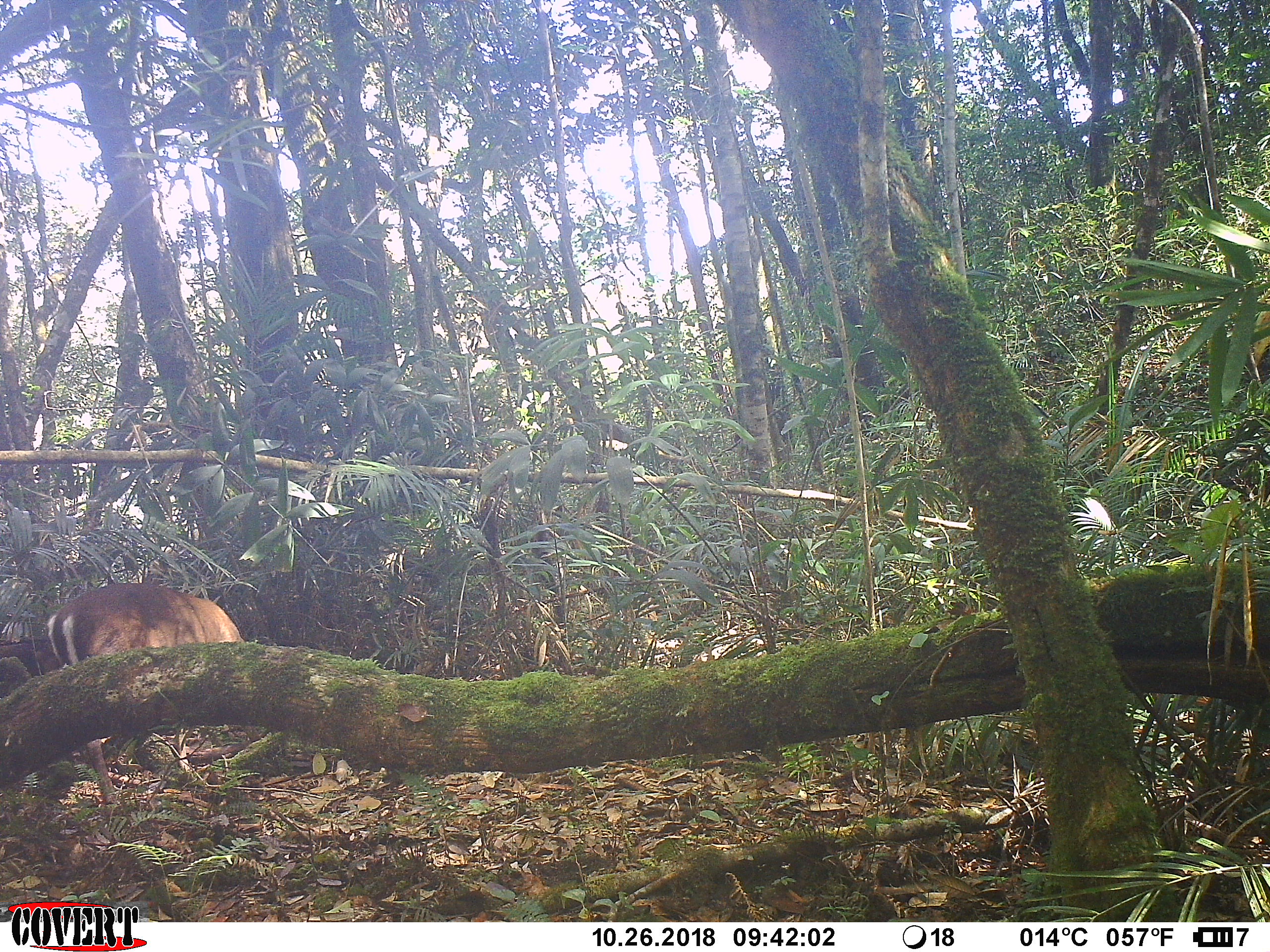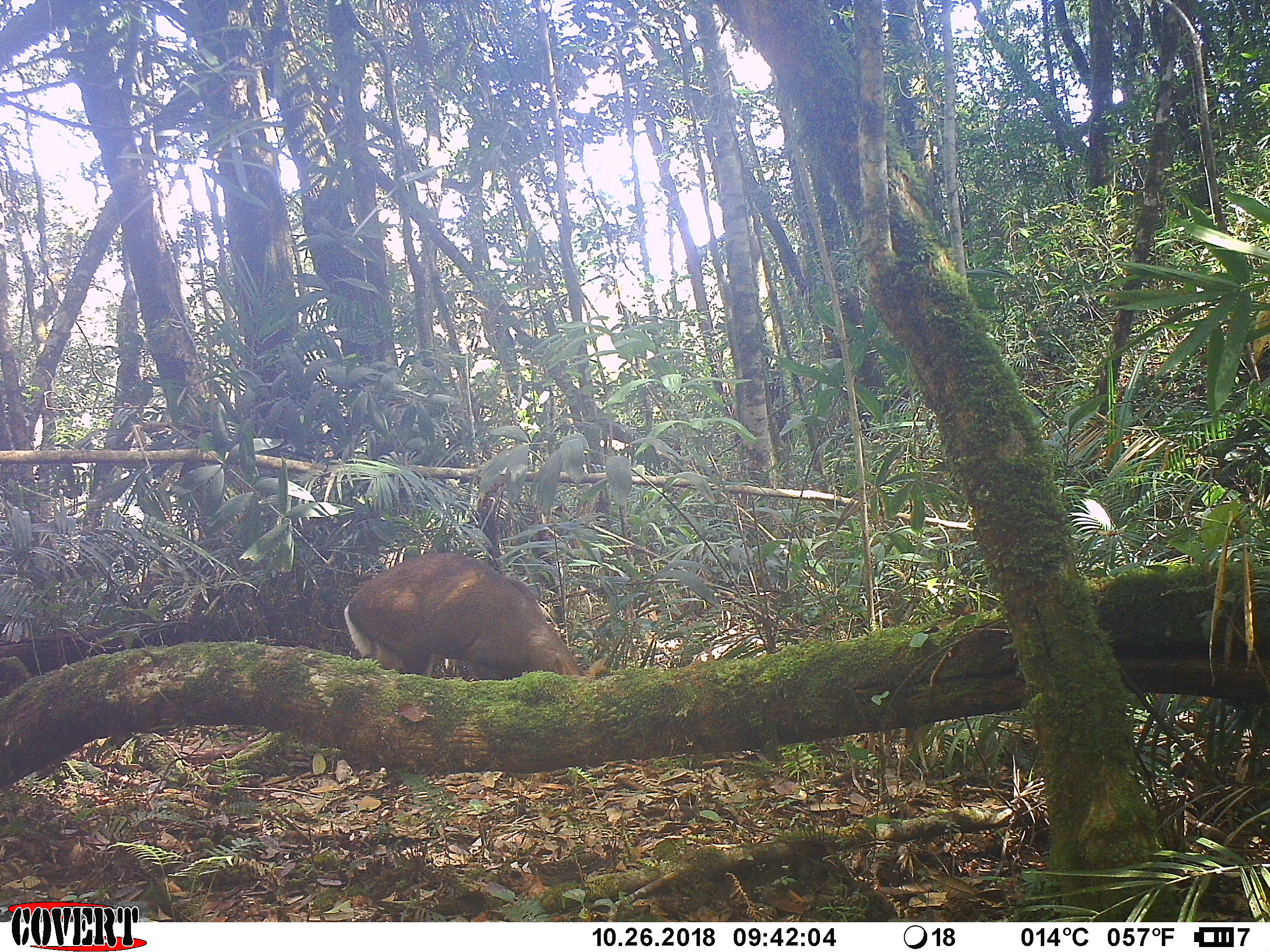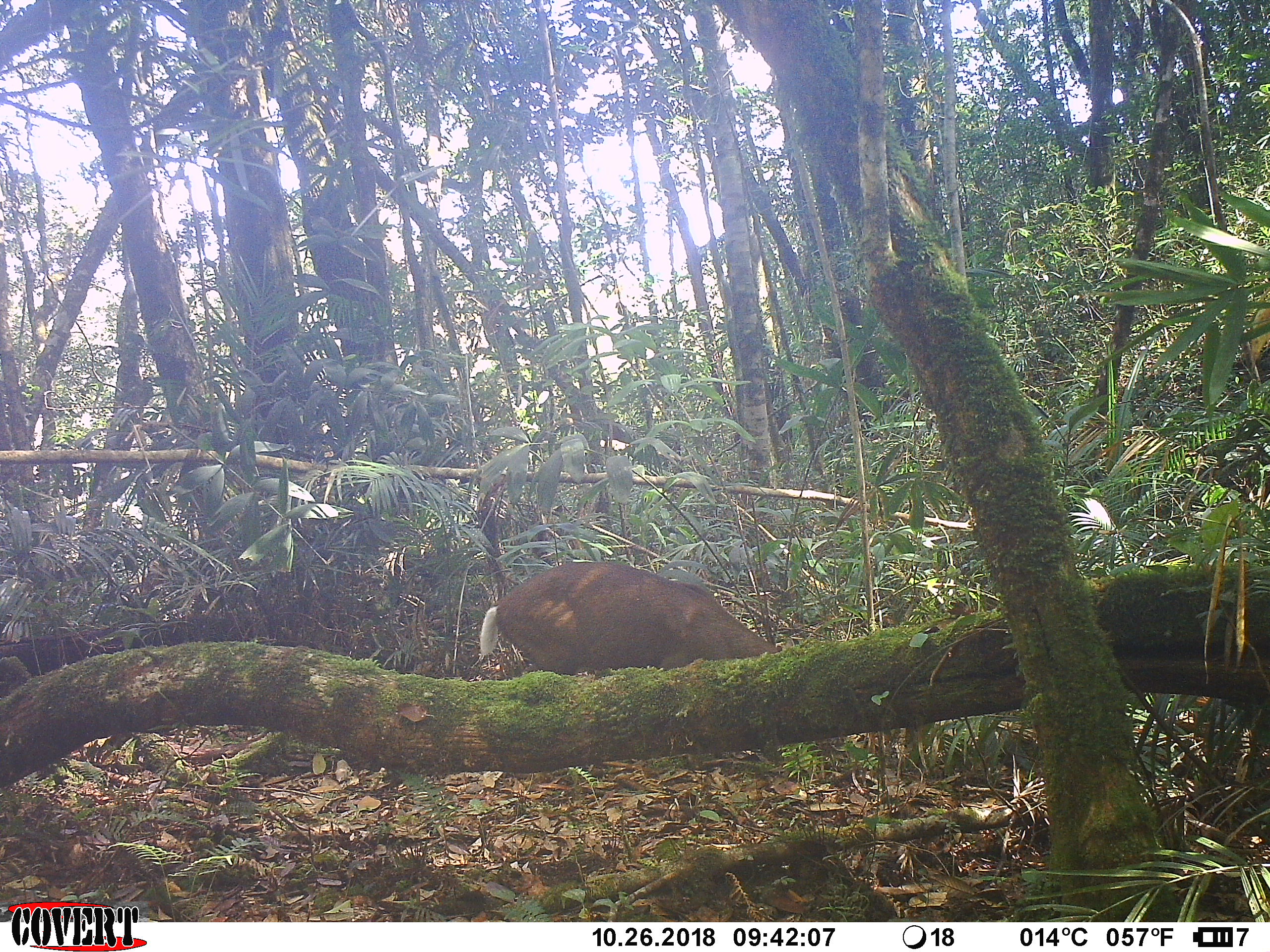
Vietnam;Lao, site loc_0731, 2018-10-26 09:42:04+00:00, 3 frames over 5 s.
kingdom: Animalia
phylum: Chordata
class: Mammalia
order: Artiodactyla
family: Cervidae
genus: Muntiacus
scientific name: Muntiacus rooseveltorum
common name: roosevelt's muntjac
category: roosevelts muntjac group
Roosevelts muntjac group (roosevelt's muntjac) (Muntiacus rooseveltorum). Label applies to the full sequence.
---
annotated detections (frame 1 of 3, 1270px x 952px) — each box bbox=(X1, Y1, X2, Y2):
roosevelts muntjac group: bbox=(45, 581, 245, 800)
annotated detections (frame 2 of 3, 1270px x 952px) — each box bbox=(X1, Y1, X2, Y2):
roosevelts muntjac group: bbox=(343, 551, 606, 679)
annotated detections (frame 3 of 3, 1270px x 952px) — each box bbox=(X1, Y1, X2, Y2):
roosevelts muntjac group: bbox=(479, 561, 782, 675)